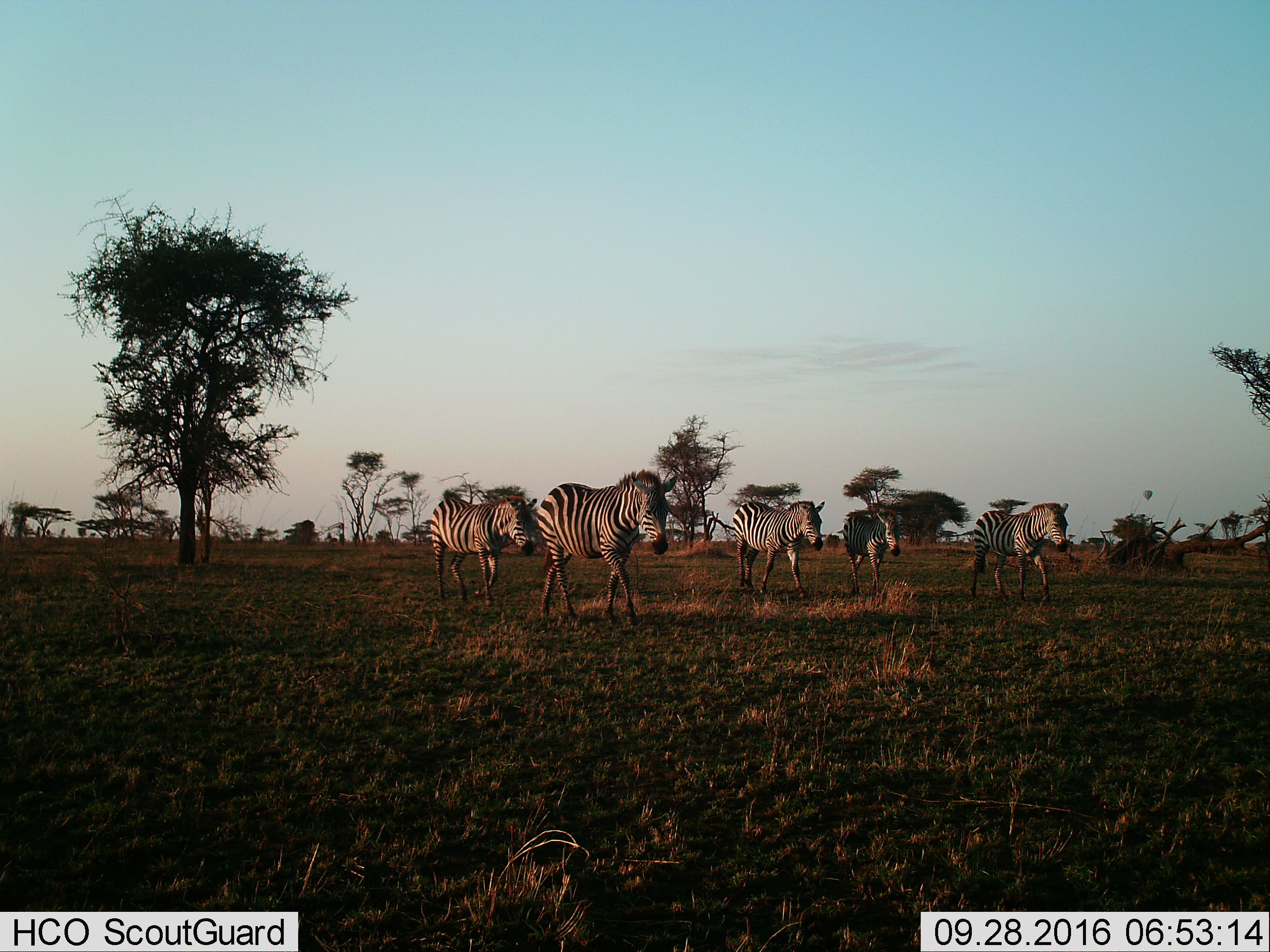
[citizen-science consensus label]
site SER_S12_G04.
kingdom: Animalia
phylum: Chordata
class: Mammalia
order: Perissodactyla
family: Equidae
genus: Equus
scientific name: Equus quagga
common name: plains zebra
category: zebraplains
Zebraplains (plains zebra) (Equus quagga), count 5. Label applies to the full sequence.